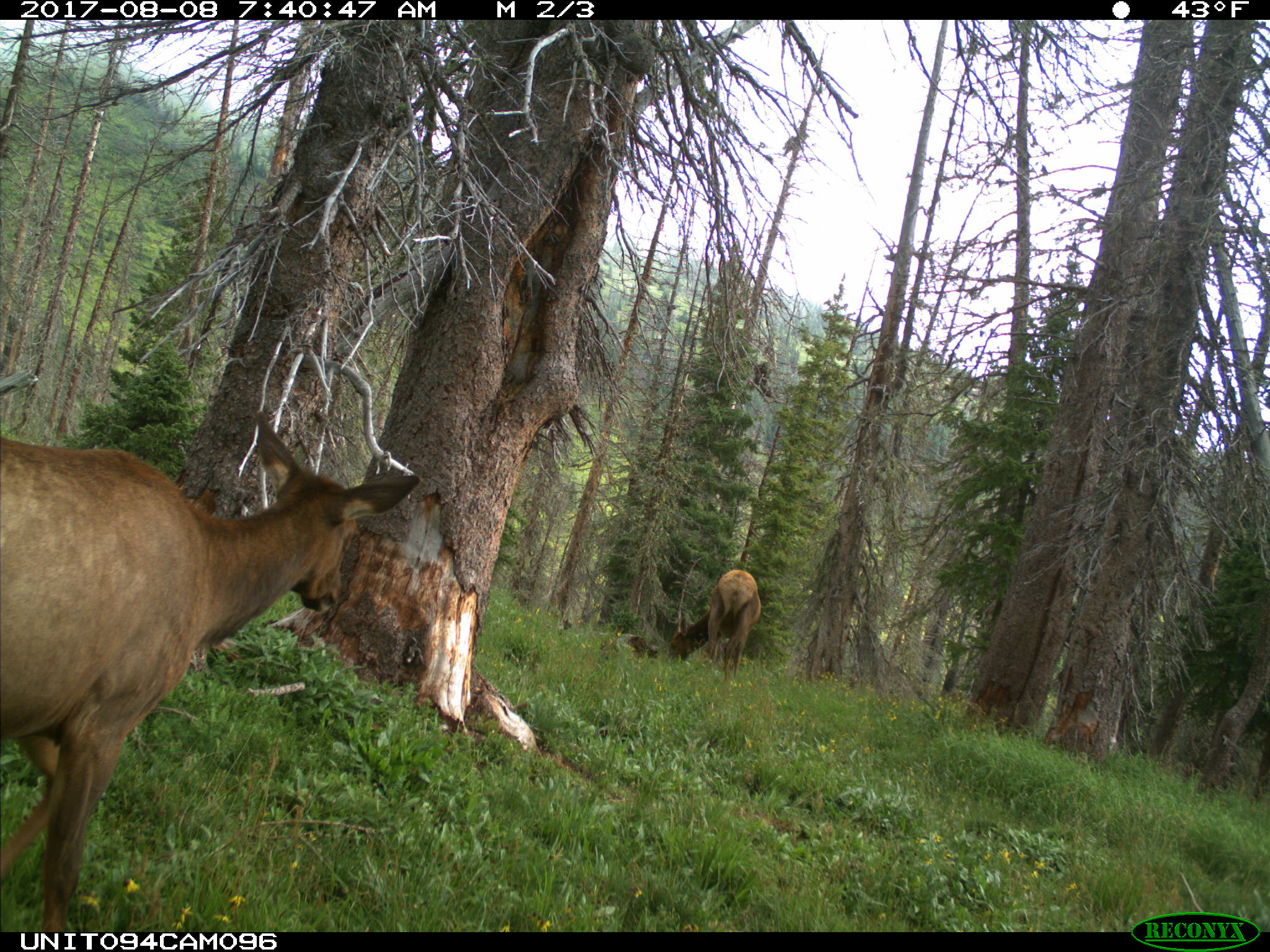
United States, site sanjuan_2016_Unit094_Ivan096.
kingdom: Animalia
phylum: Chordata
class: Mammalia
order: Artiodactyla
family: Cervidae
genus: Cervus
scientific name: Cervus elaphus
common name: red deer